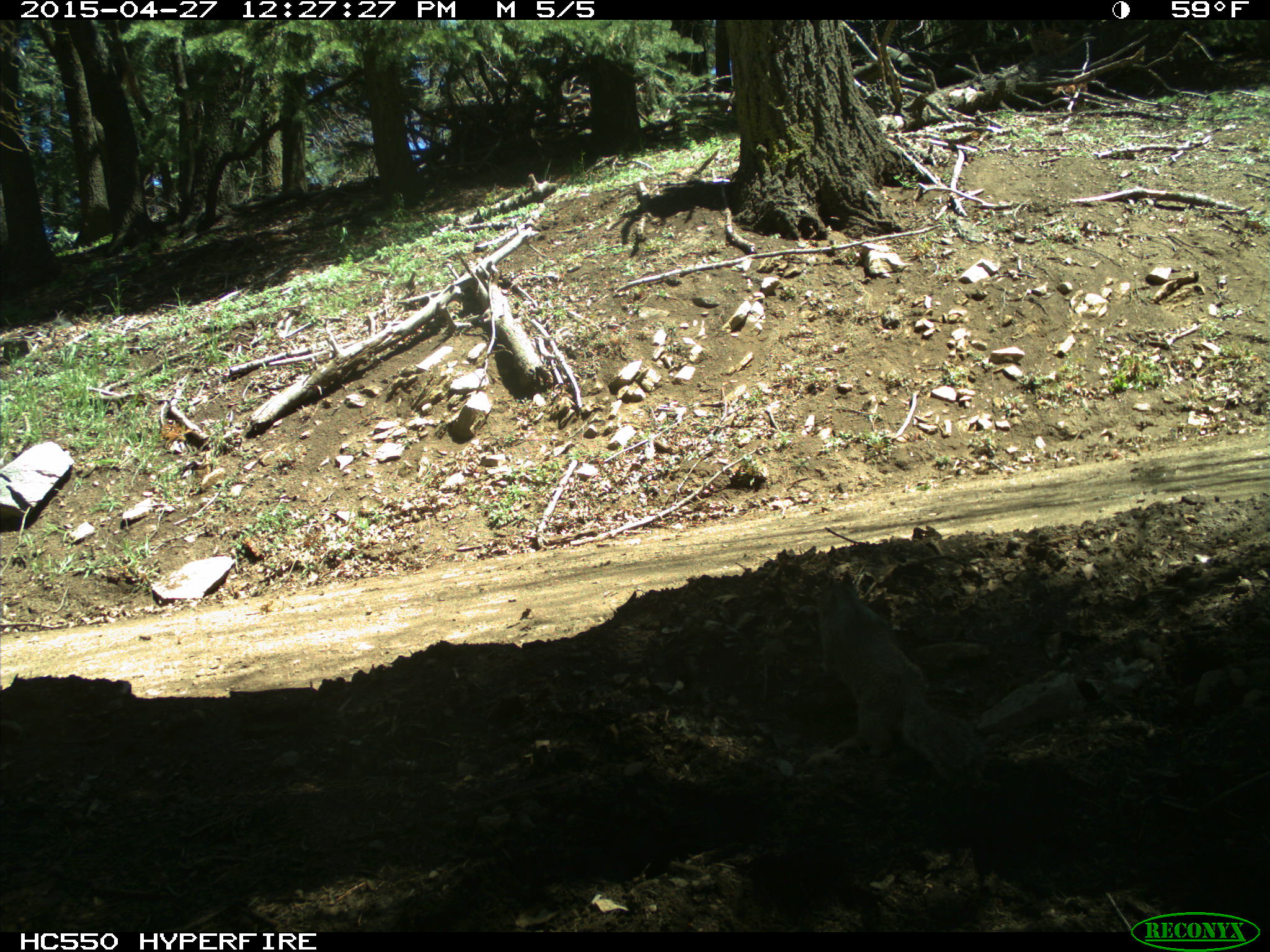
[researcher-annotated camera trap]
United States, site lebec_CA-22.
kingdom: Animalia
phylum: Chordata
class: Mammalia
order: Rodentia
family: Sciuridae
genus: Otospermophilus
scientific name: Otospermophilus beecheyi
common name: california ground squirrel